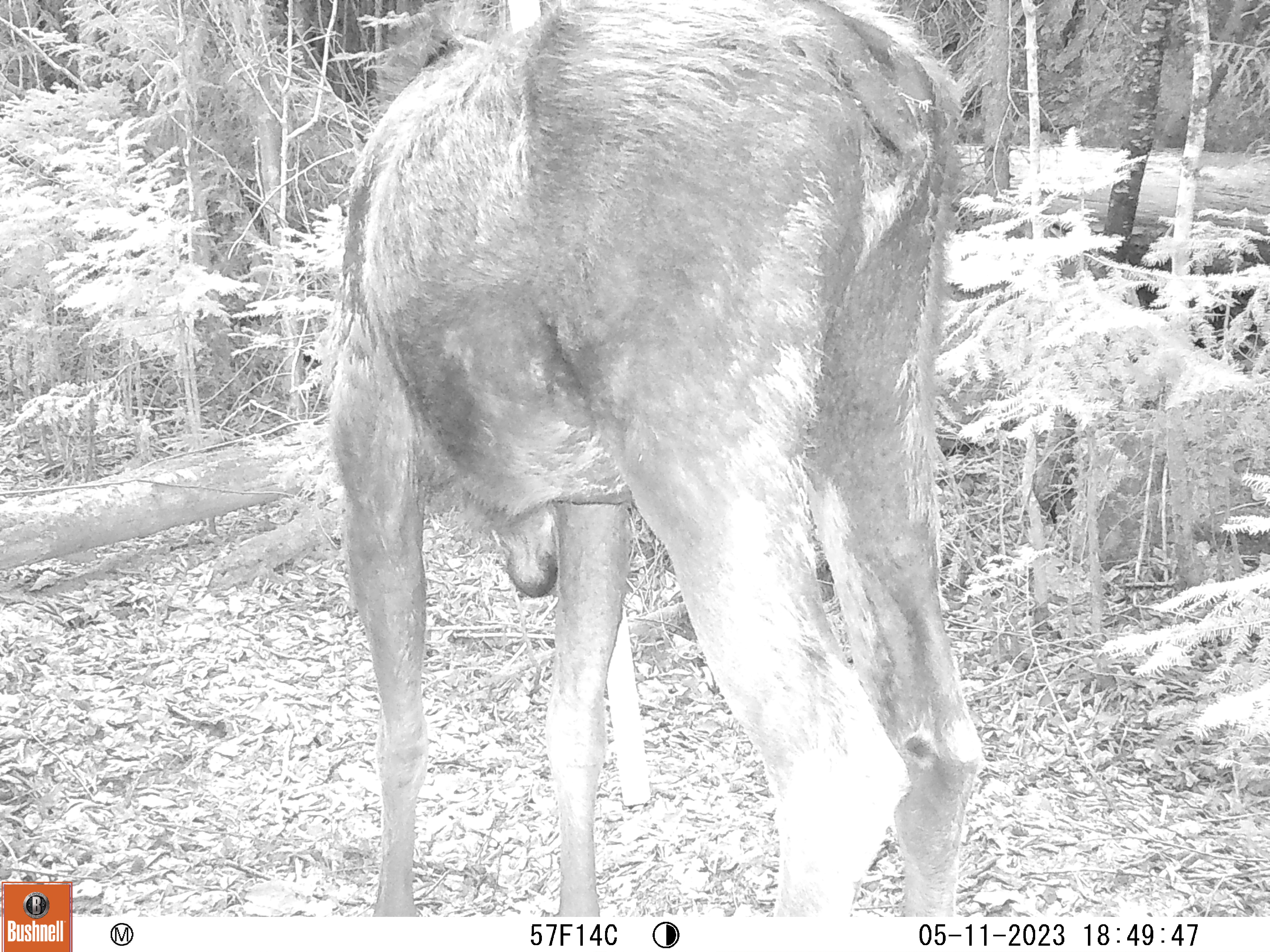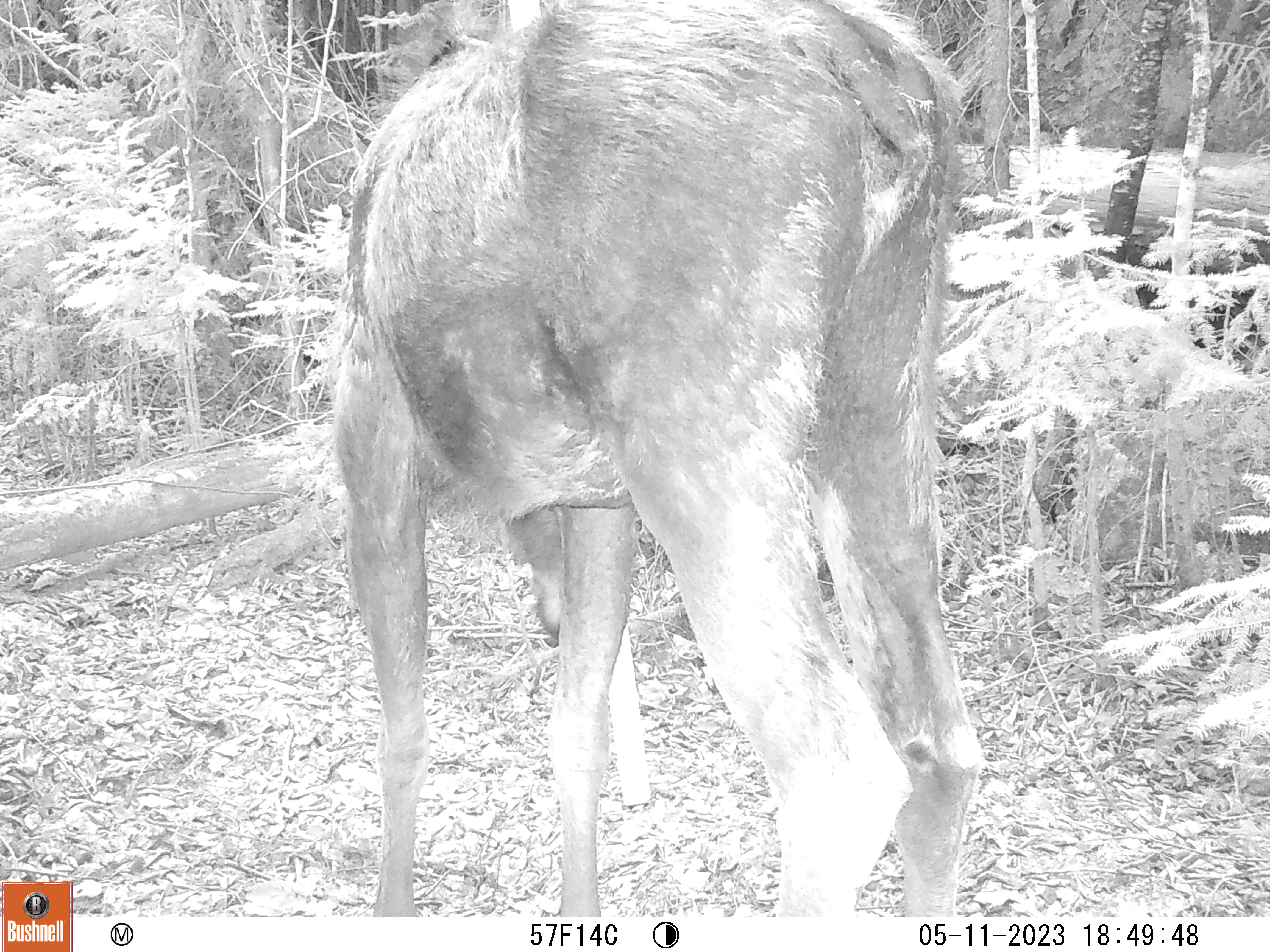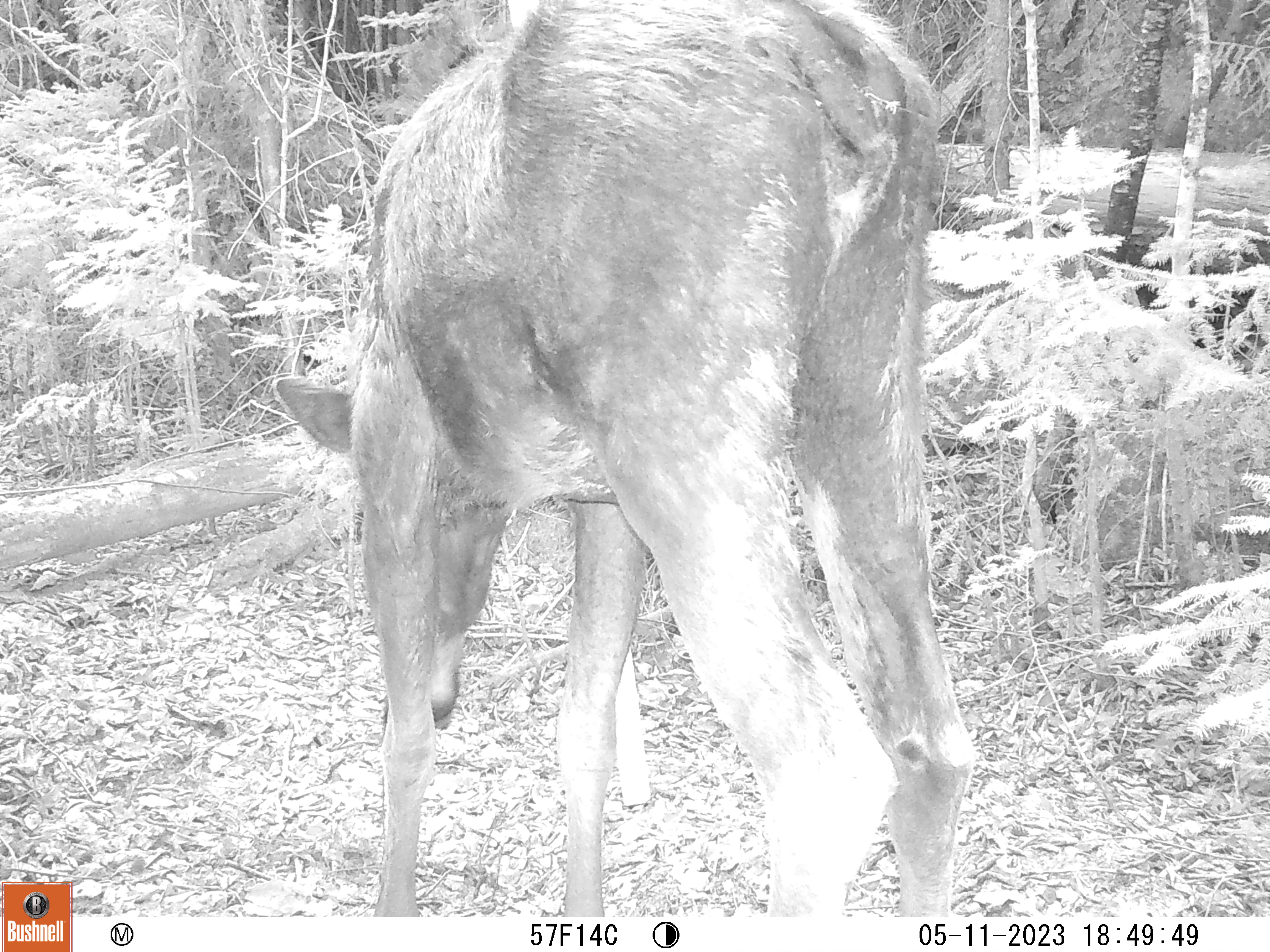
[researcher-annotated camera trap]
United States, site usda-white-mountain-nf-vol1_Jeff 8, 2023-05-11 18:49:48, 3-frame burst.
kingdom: Animalia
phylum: Chordata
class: Mammalia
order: Artiodactyla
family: Cervidae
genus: Alces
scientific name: Alces alces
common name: moose